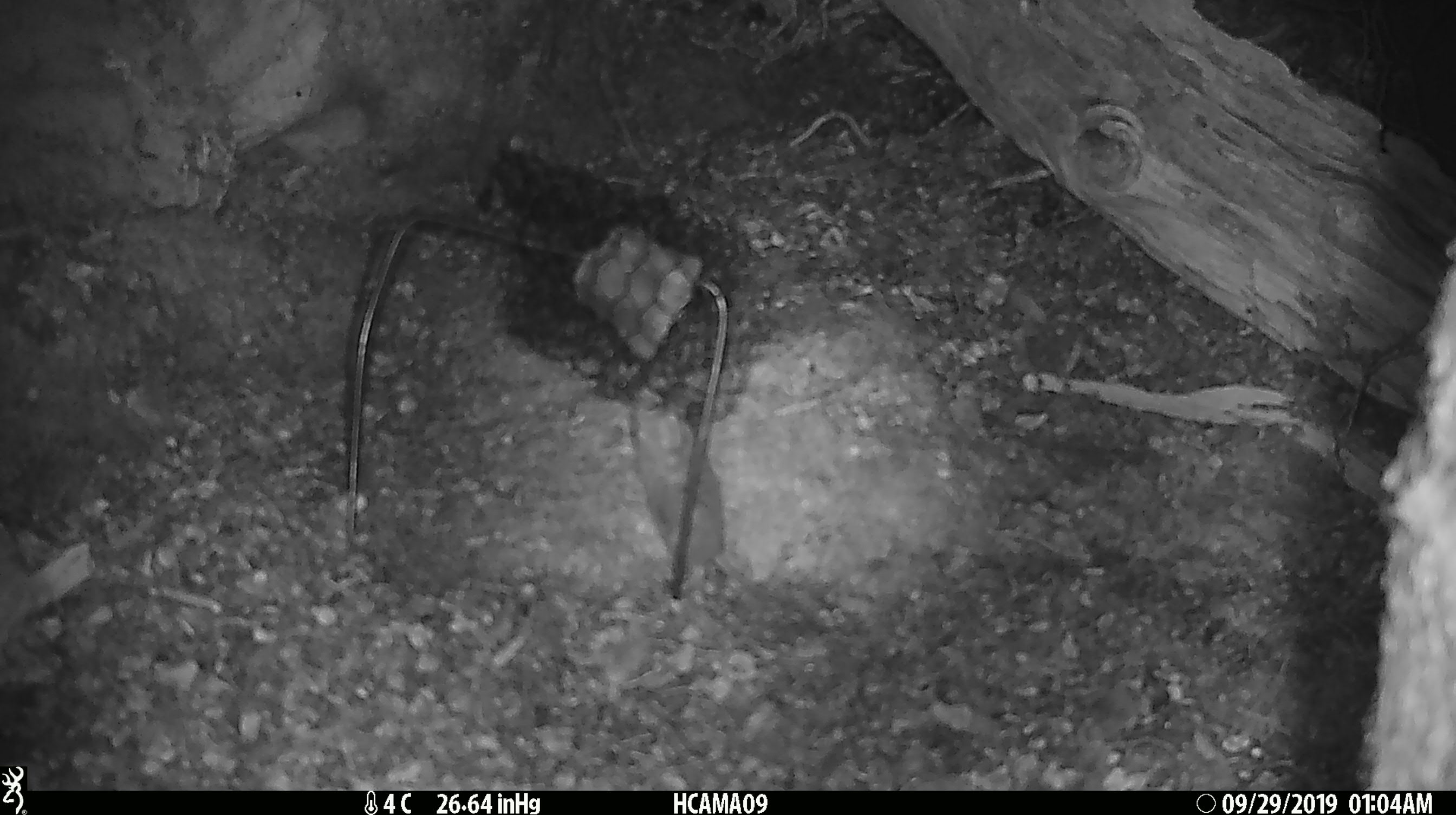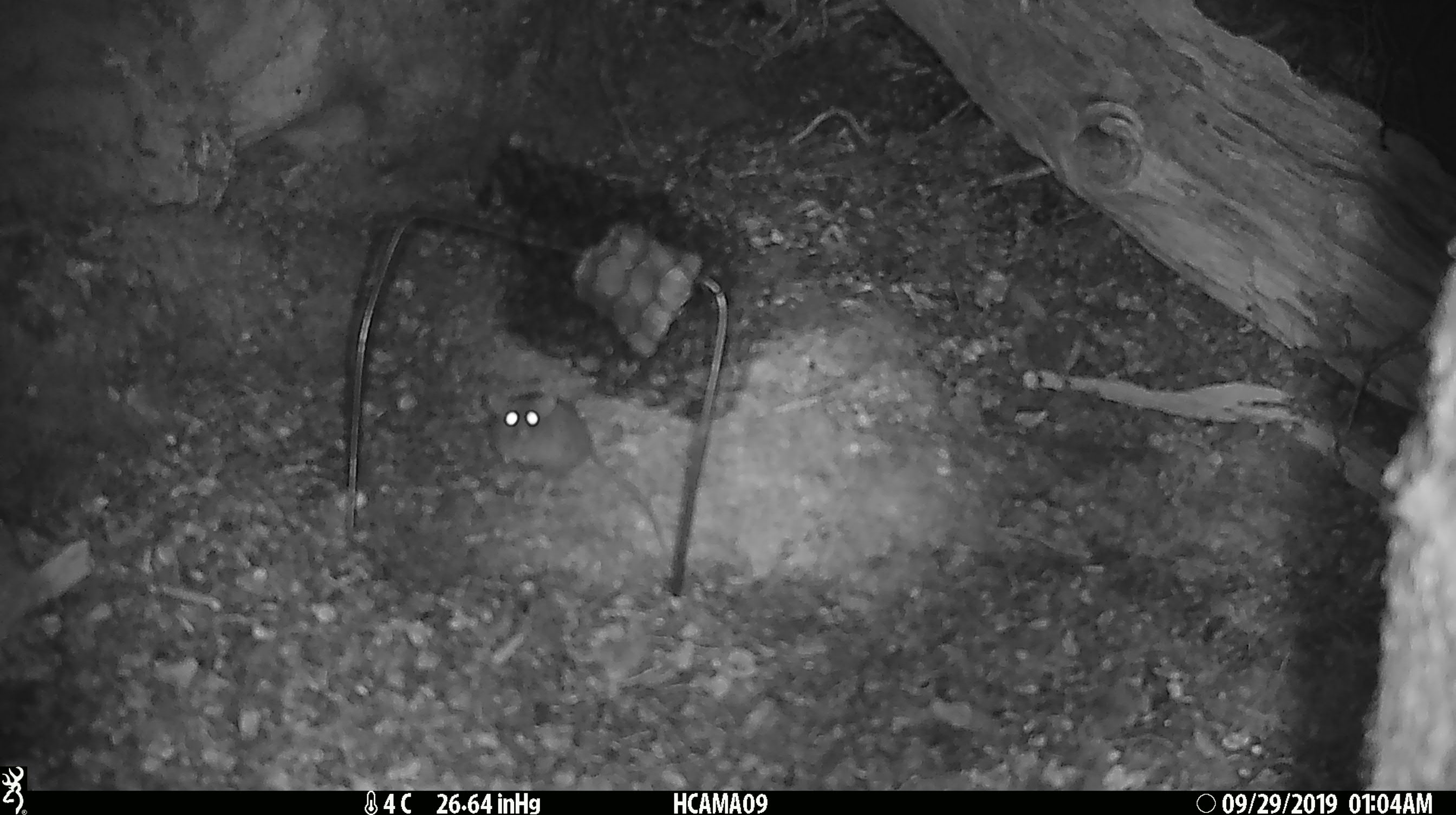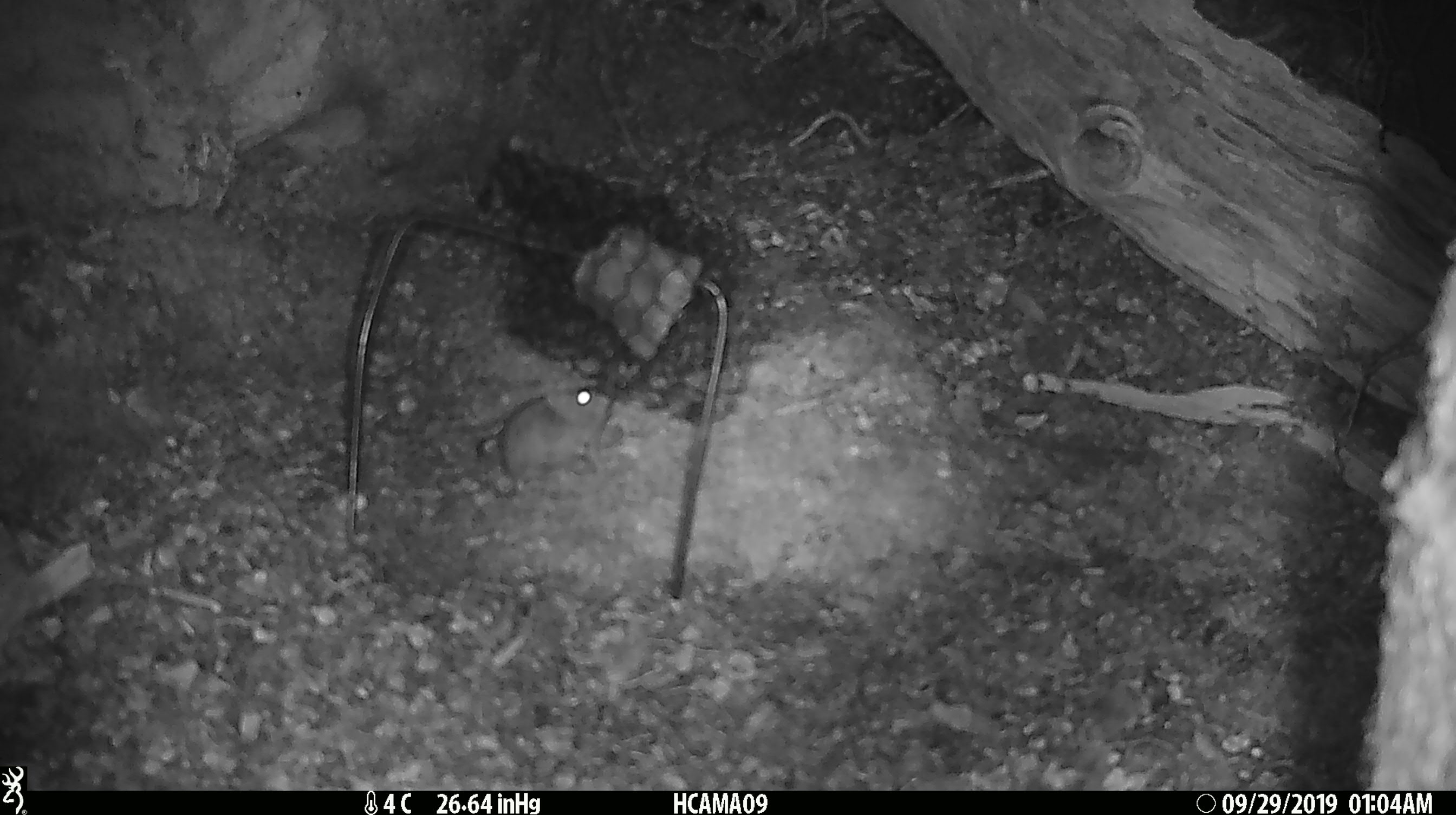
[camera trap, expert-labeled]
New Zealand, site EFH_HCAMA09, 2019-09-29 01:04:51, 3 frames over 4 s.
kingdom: Animalia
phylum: Chordata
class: Mammalia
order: Rodentia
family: Muridae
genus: Mus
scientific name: Mus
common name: mouse